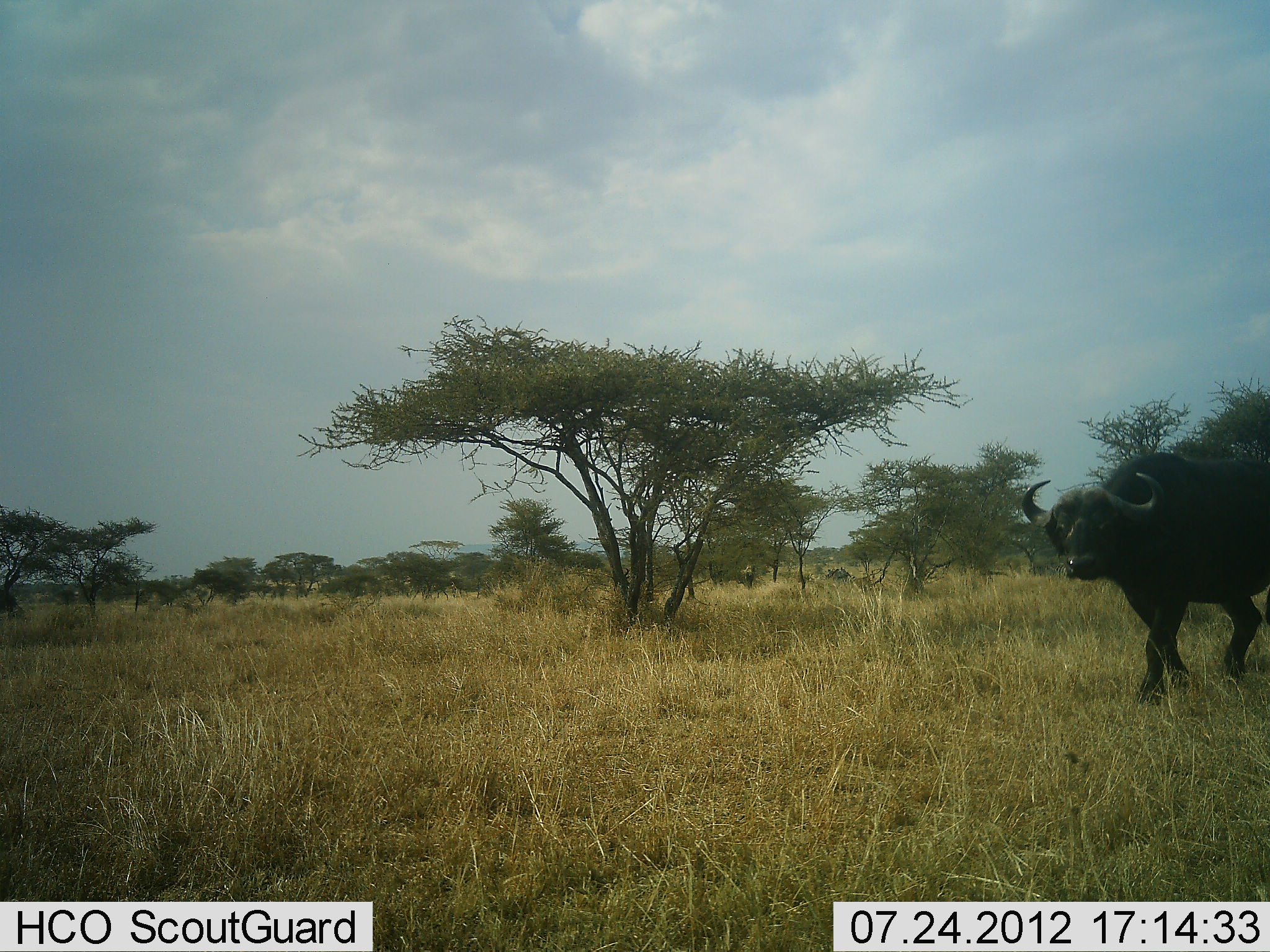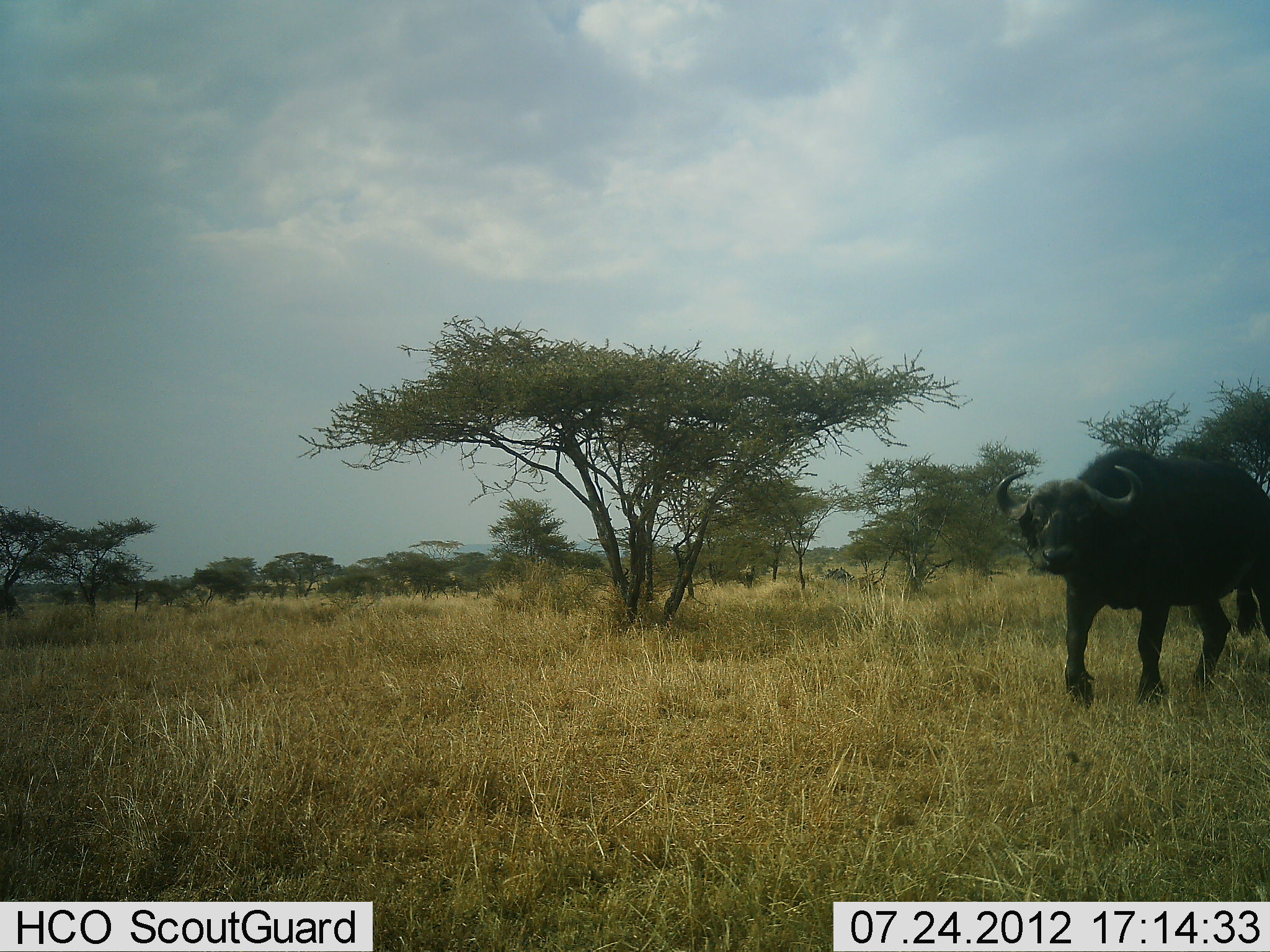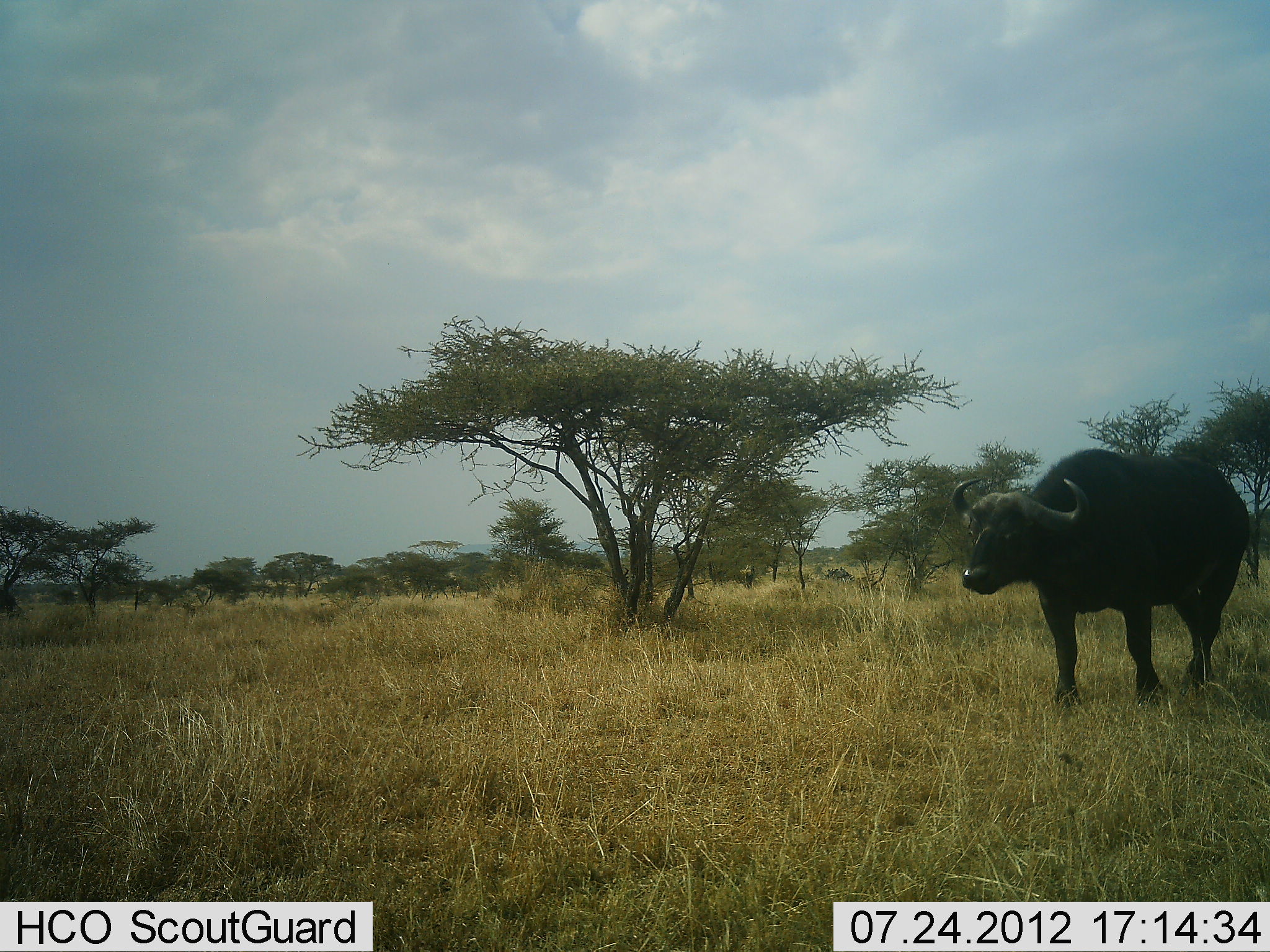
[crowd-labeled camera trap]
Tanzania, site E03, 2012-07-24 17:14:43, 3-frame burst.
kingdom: Animalia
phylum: Chordata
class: Mammalia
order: Artiodactyla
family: Bovidae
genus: Syncerus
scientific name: Syncerus caffer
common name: cape buffalo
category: buffalo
Buffalo (cape buffalo) (Syncerus caffer), count 1. Behavior (volunteer vote fractions): standing 0%, resting 0%, moving 100%, interacting 0%. Young present (vote fraction): 0%. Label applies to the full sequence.